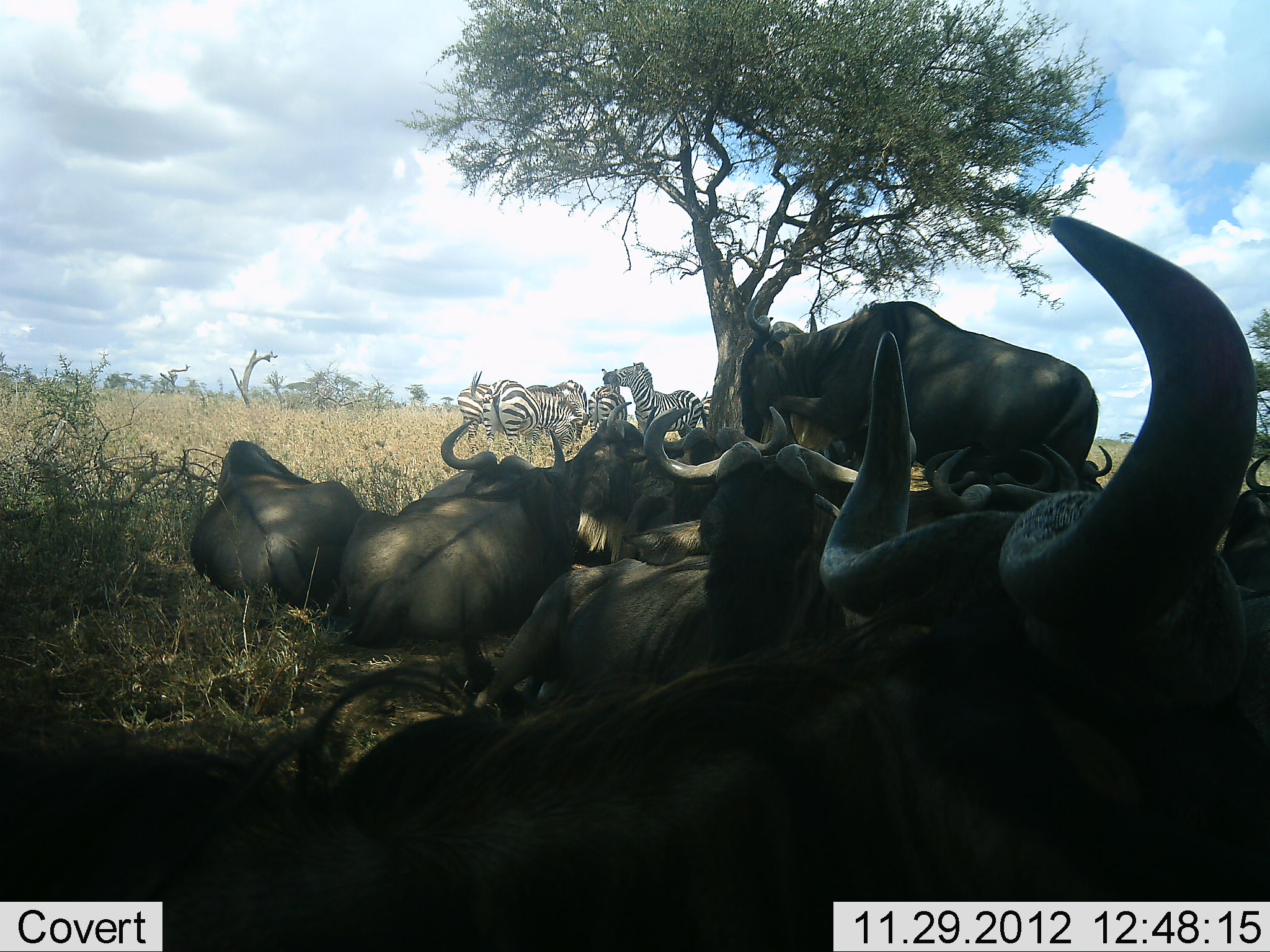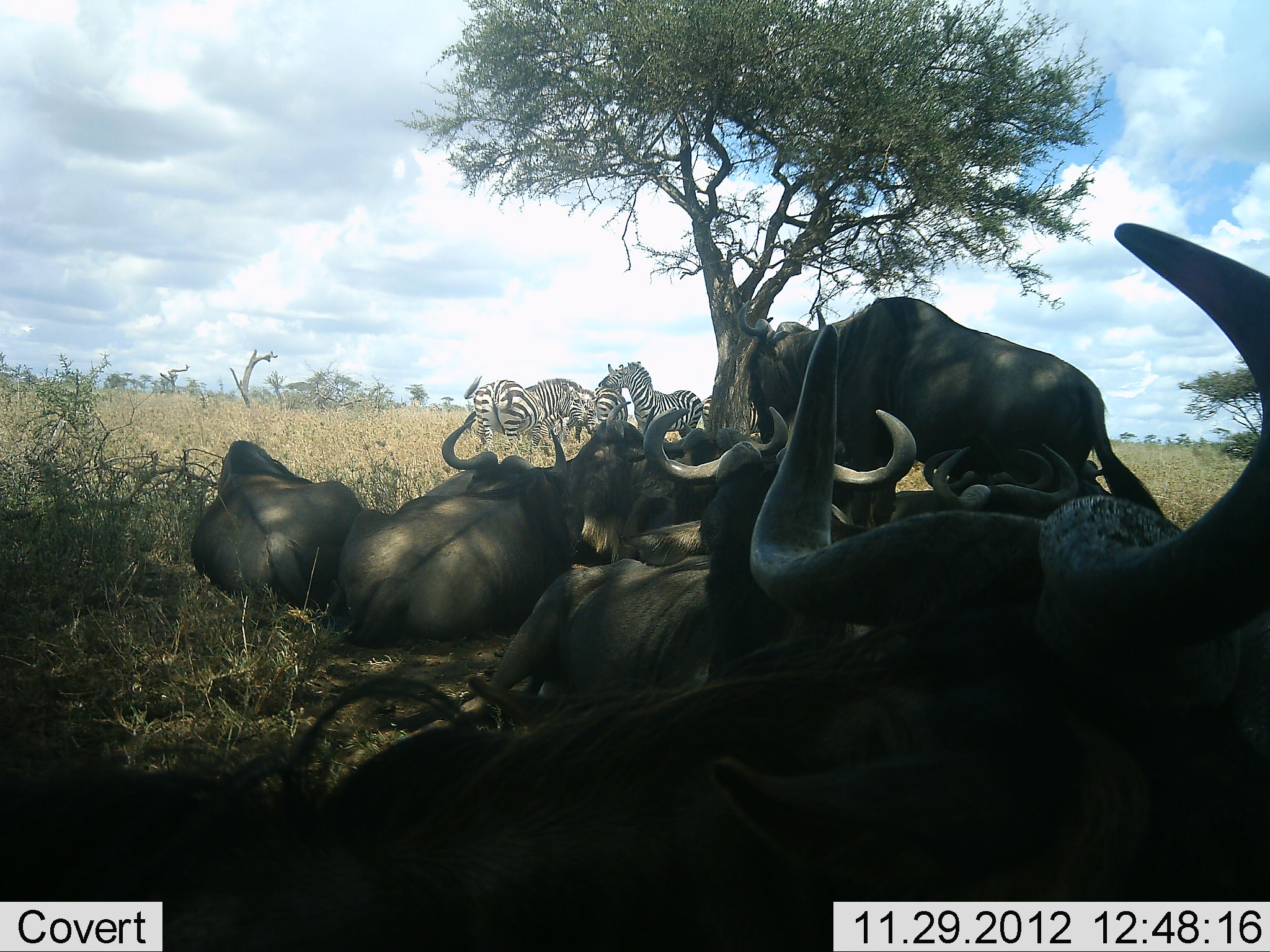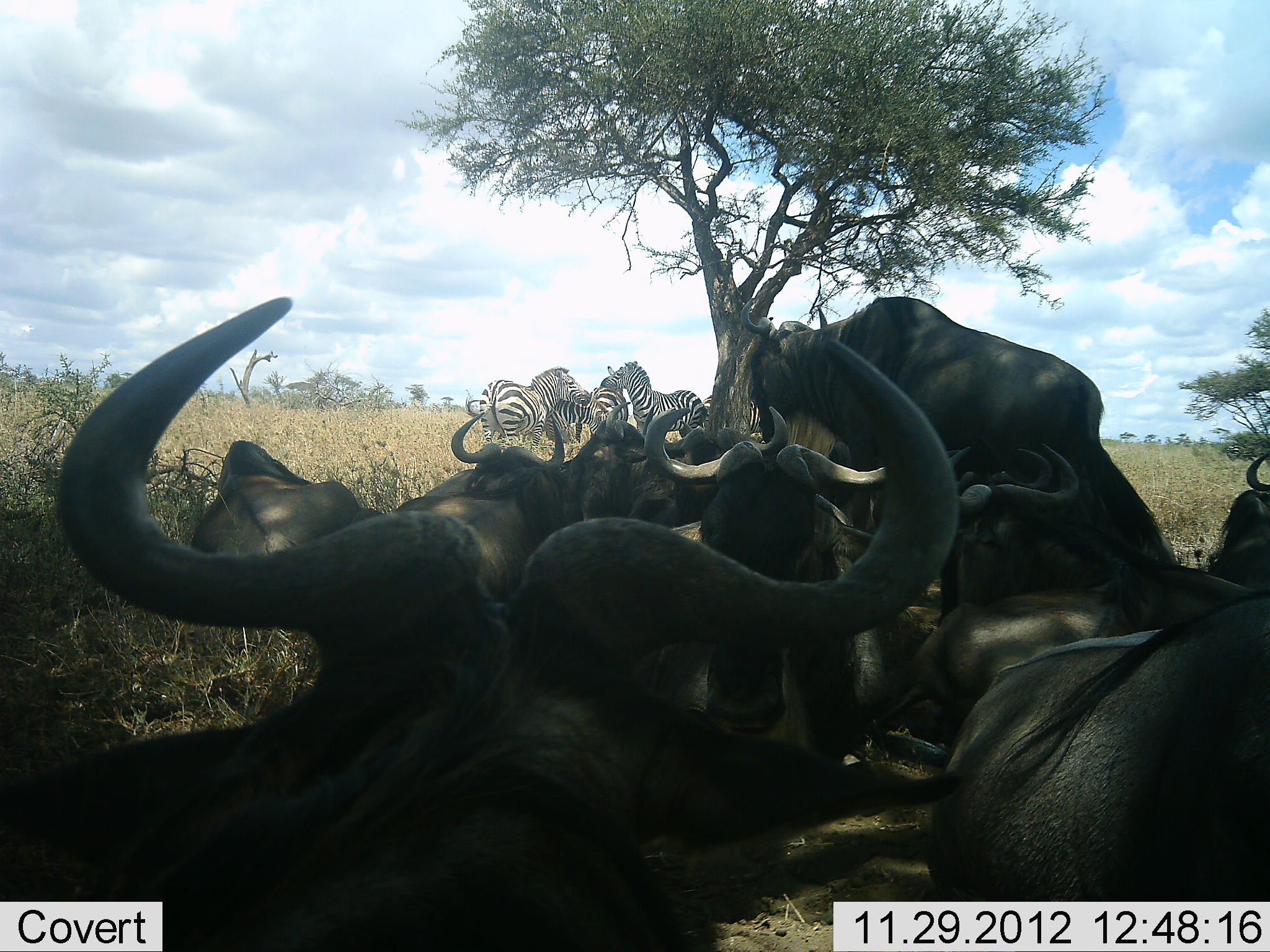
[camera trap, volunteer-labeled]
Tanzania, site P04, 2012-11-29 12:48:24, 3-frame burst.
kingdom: Animalia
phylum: Chordata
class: Mammalia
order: Artiodactyla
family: Bovidae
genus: Connochaetes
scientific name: Connochaetes taurinus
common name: blue wildebeest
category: wildebeest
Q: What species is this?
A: Wildebeest (blue wildebeest) (Connochaetes taurinus).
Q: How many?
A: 10.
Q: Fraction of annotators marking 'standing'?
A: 60%.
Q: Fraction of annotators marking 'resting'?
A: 100%.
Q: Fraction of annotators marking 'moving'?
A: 0%.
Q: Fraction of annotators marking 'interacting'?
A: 0%.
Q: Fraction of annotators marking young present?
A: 0%.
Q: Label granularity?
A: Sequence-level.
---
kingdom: Animalia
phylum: Chordata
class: Mammalia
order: Perissodactyla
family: Equidae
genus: Equus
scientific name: Equus quagga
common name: plains zebra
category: zebra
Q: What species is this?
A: Zebra (plains zebra) (Equus quagga).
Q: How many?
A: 5.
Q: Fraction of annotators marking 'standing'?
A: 100%.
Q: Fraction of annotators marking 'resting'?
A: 0%.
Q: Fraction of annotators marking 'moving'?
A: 0%.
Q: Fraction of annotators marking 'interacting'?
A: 20%.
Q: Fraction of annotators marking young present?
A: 0%.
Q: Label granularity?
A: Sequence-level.